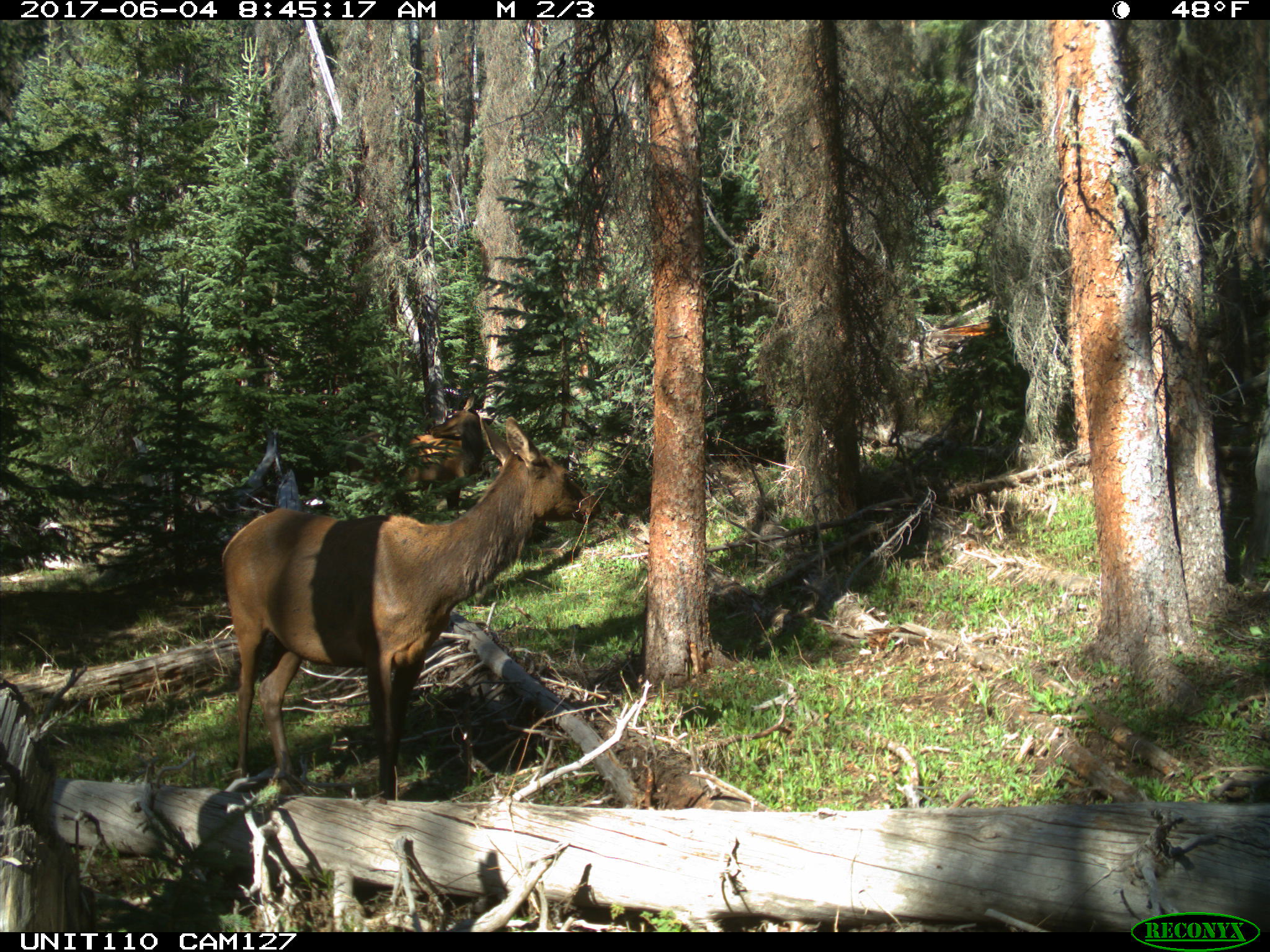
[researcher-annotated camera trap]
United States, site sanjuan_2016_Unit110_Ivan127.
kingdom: Animalia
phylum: Chordata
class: Mammalia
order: Artiodactyla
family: Cervidae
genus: Cervus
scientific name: Cervus elaphus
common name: red deer